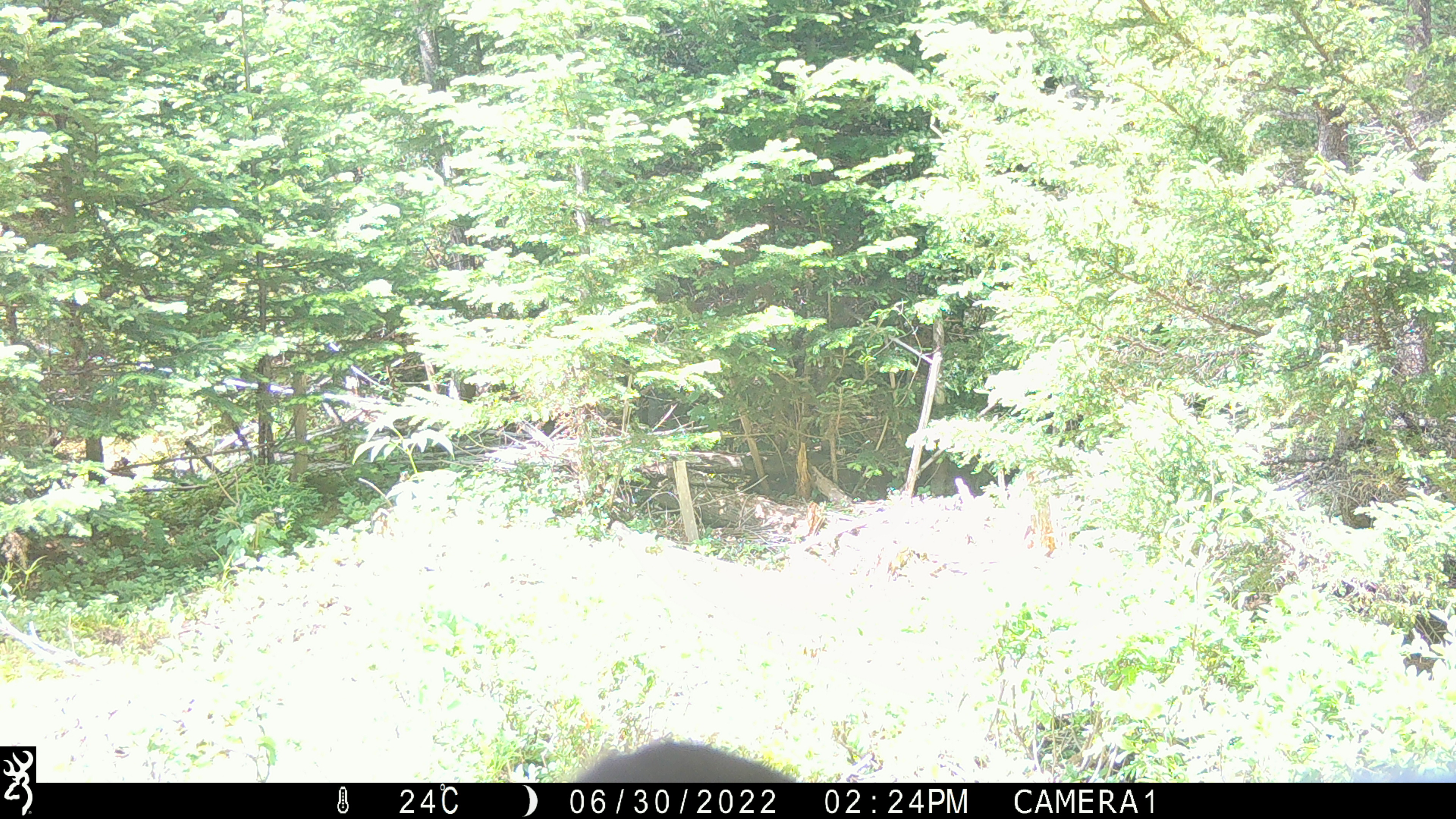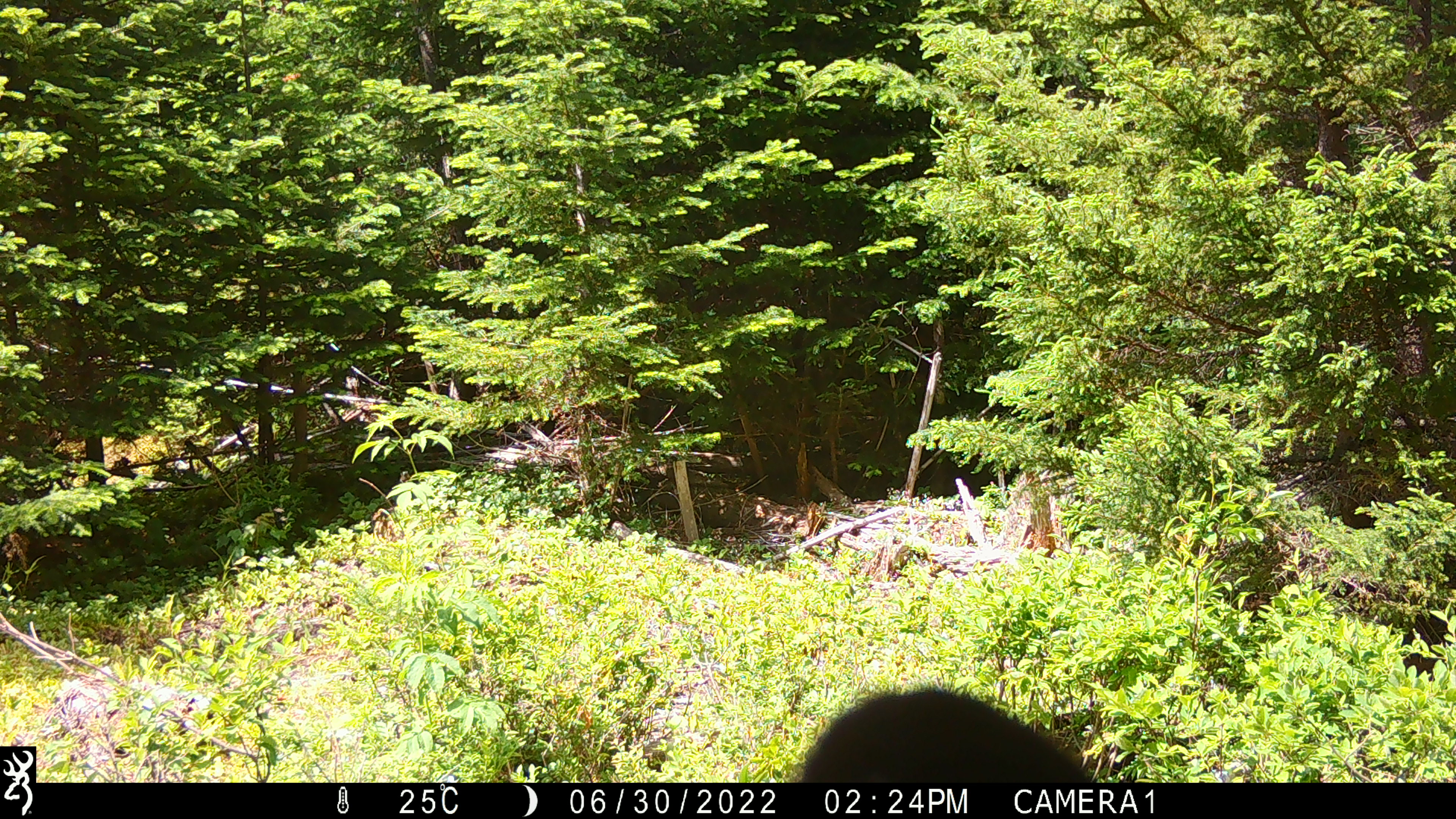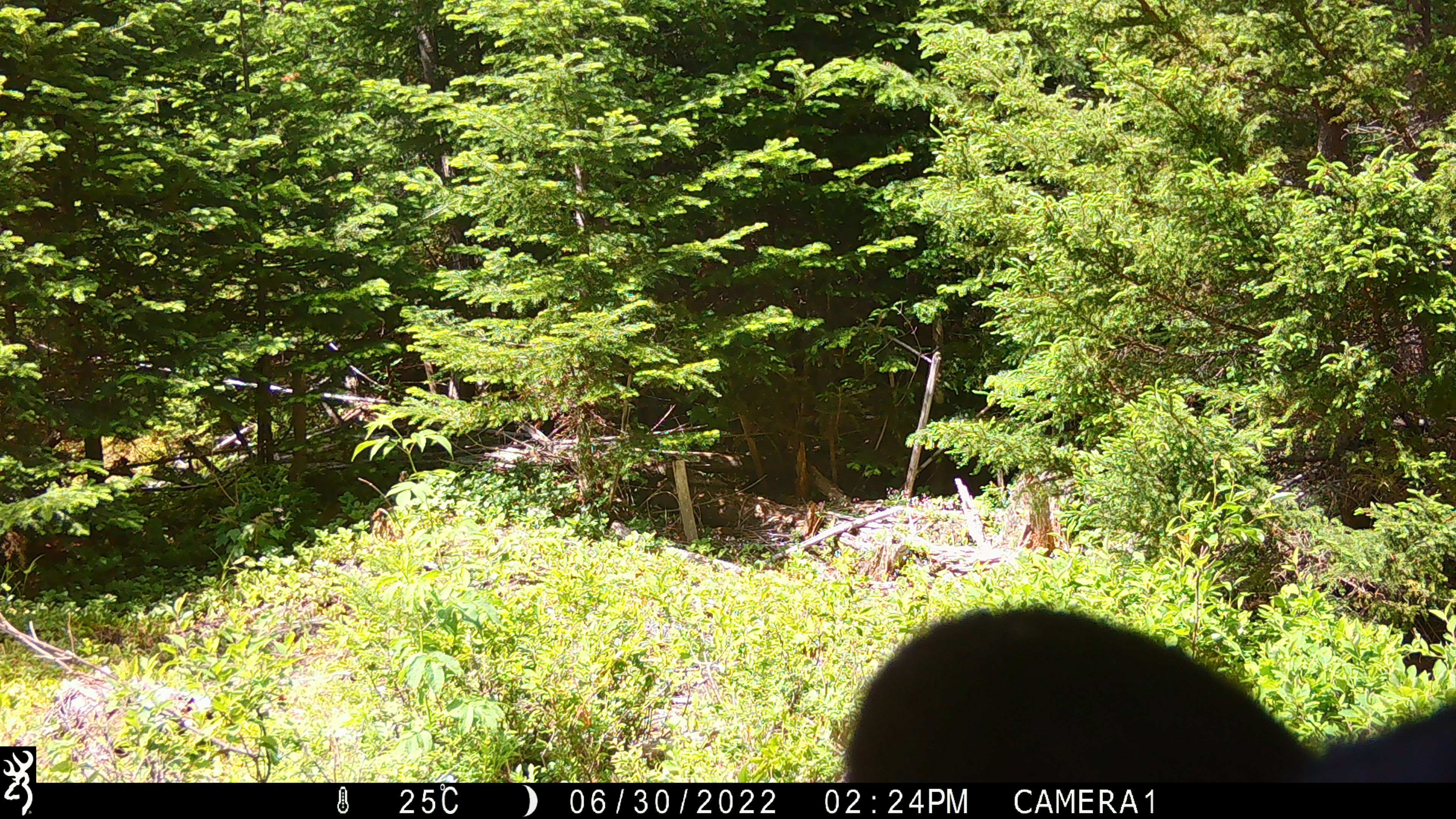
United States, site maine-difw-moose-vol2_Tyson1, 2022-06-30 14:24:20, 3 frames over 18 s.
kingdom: Animalia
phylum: Chordata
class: Mammalia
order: Carnivora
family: Ursidae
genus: Ursus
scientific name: Ursus americanus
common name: black bear